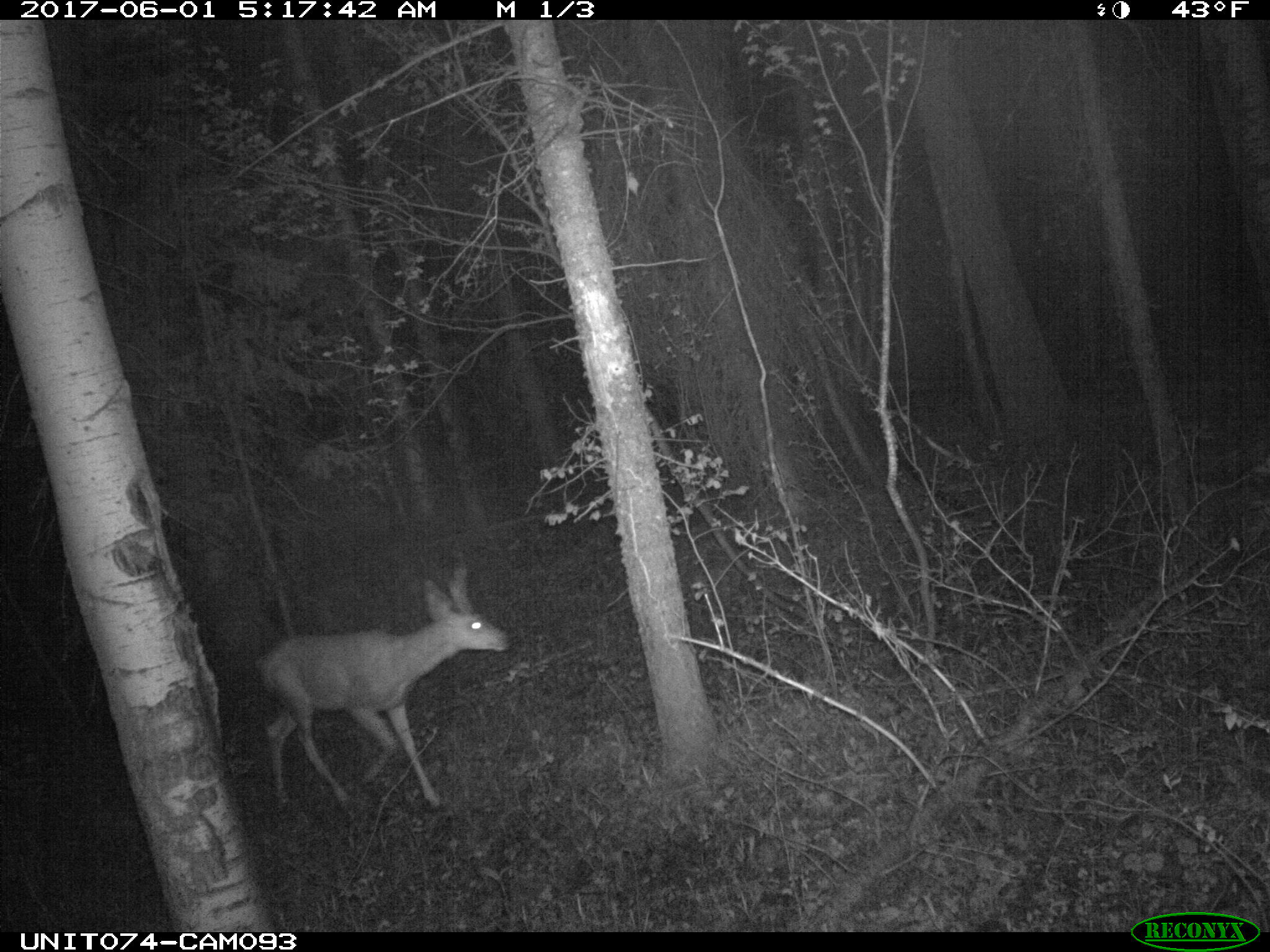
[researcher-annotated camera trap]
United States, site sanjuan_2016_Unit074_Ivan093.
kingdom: Animalia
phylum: Chordata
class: Mammalia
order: Artiodactyla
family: Cervidae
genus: Odocoileus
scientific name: Odocoileus hemionus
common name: mule deer